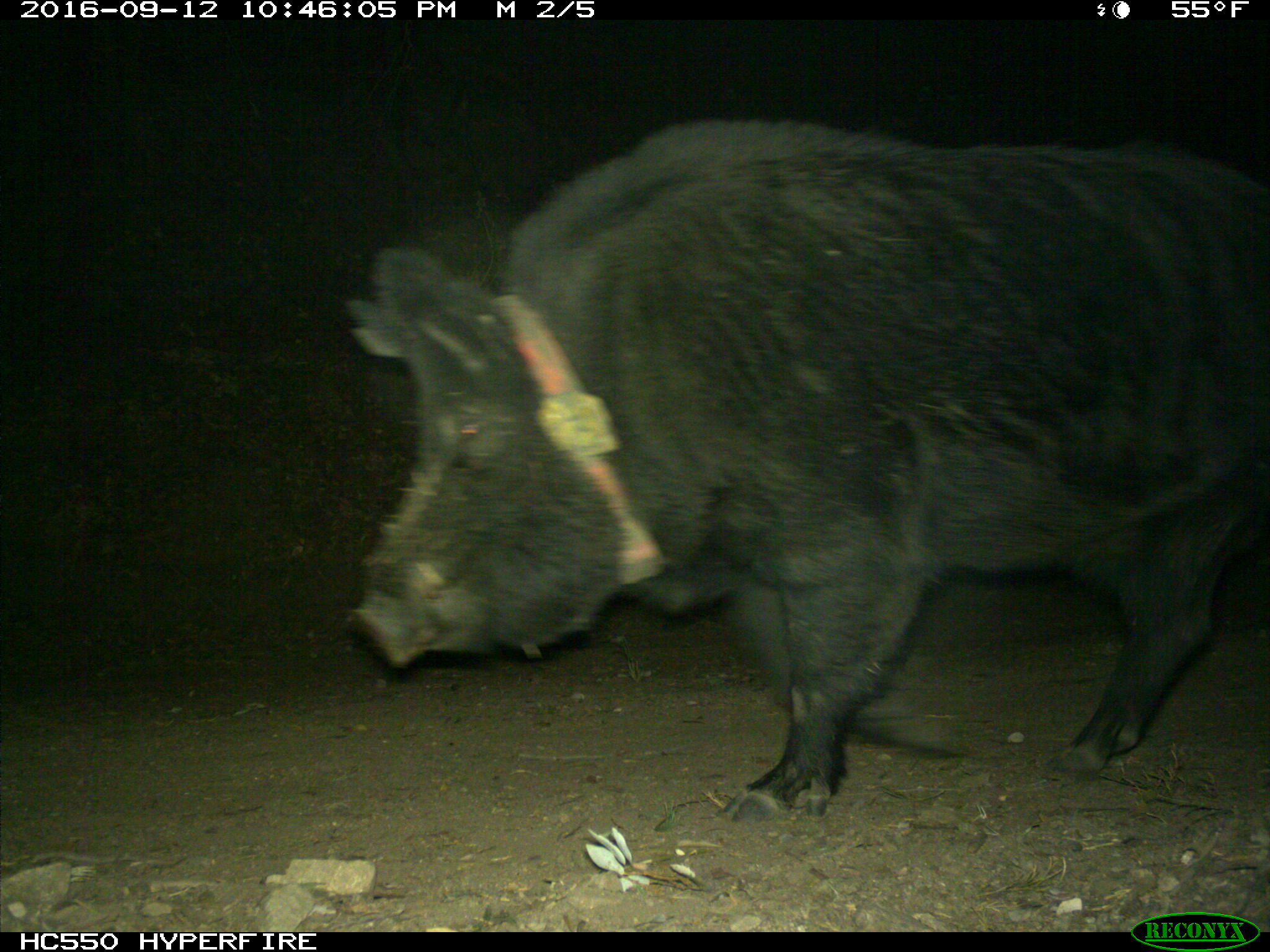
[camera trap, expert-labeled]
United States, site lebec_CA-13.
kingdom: Animalia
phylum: Chordata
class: Mammalia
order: Artiodactyla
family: Suidae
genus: Sus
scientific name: Sus scrofa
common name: wild boar